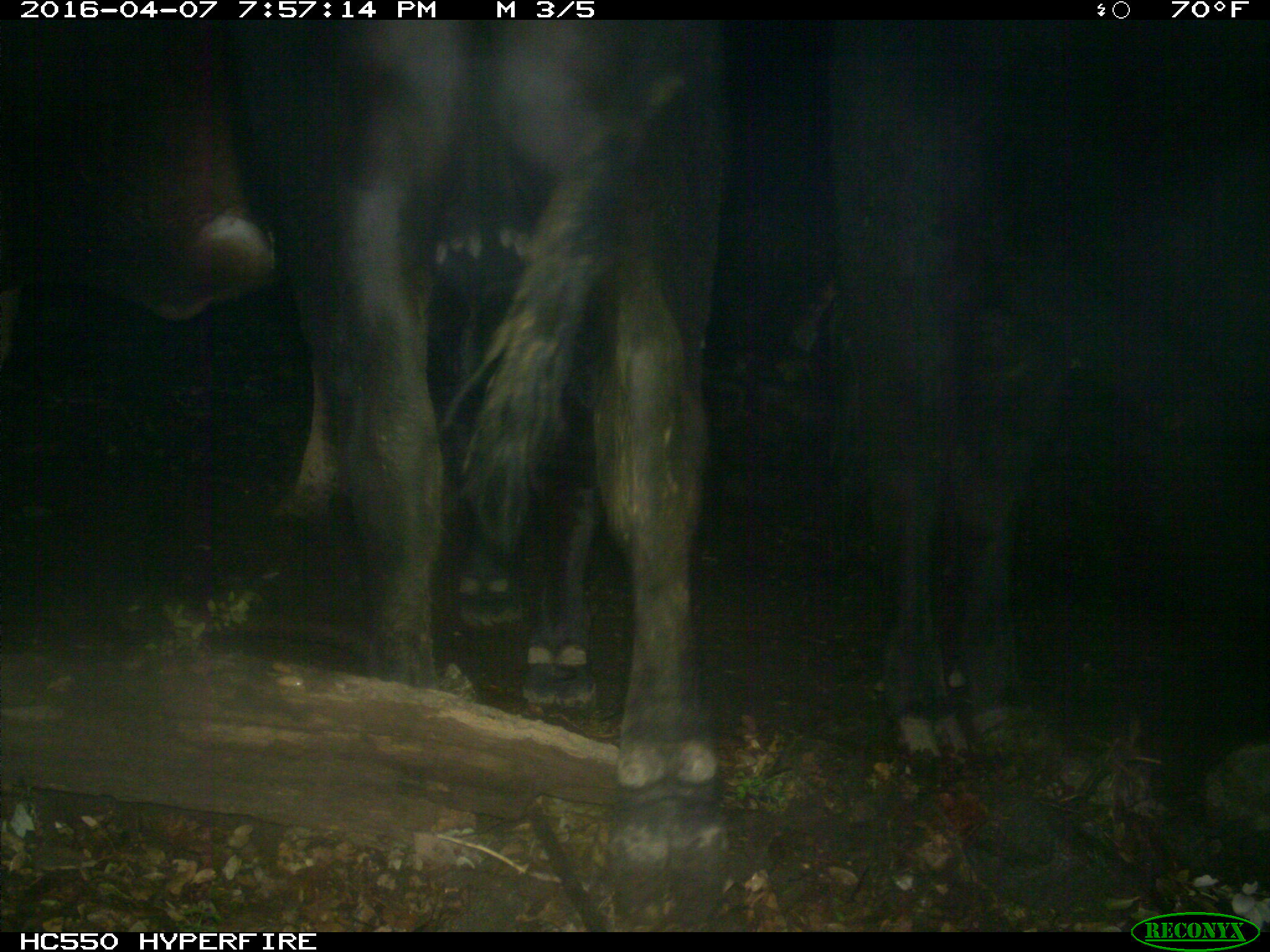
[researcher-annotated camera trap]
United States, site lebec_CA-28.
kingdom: Animalia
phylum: Chordata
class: Mammalia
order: Artiodactyla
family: Bovidae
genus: Bos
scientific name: Bos taurus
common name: domestic cow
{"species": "Bos taurus (domestic cow)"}